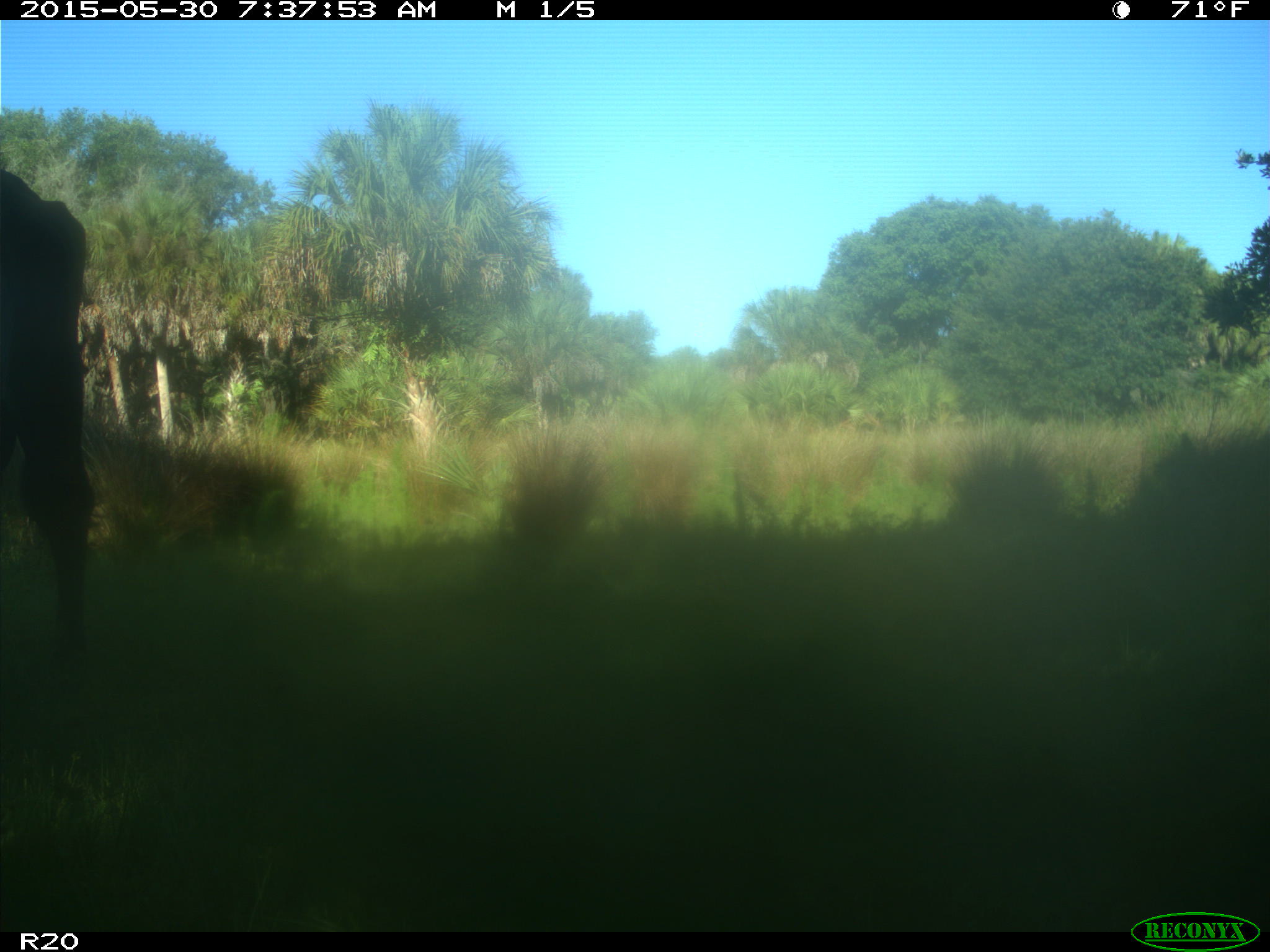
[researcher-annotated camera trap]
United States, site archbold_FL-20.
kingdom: Animalia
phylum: Chordata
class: Mammalia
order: Artiodactyla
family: Bovidae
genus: Bos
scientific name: Bos taurus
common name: domestic cow